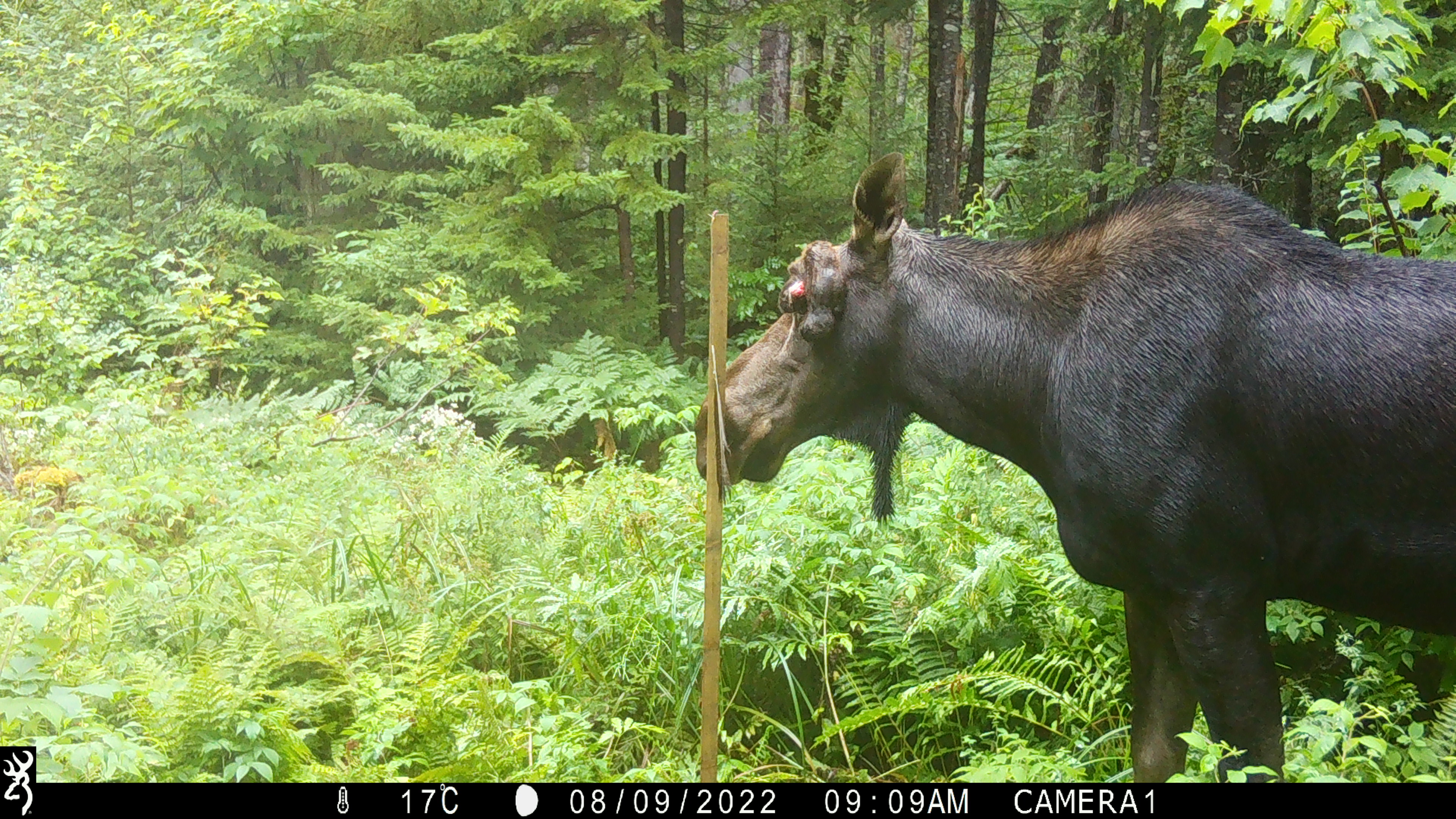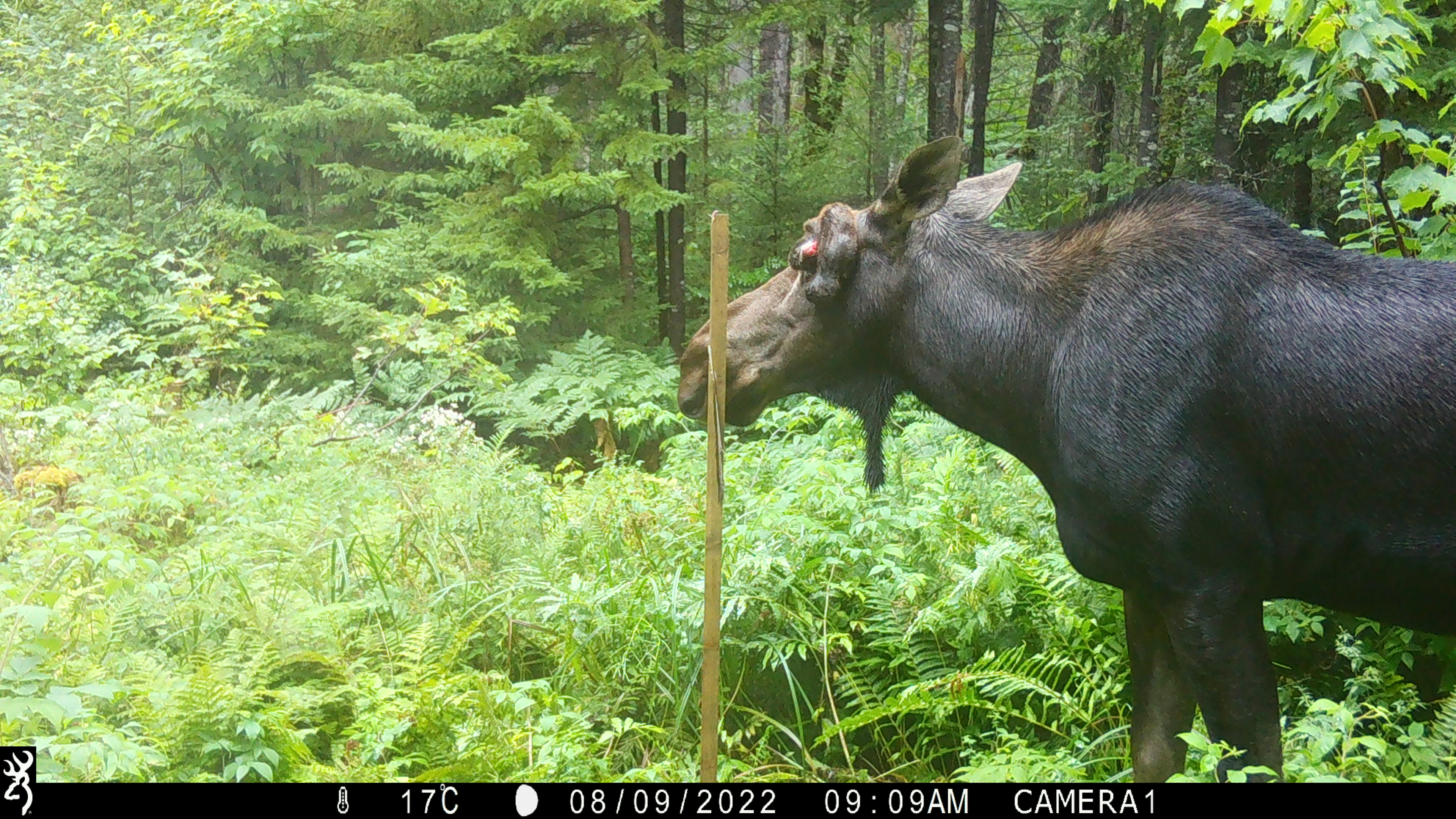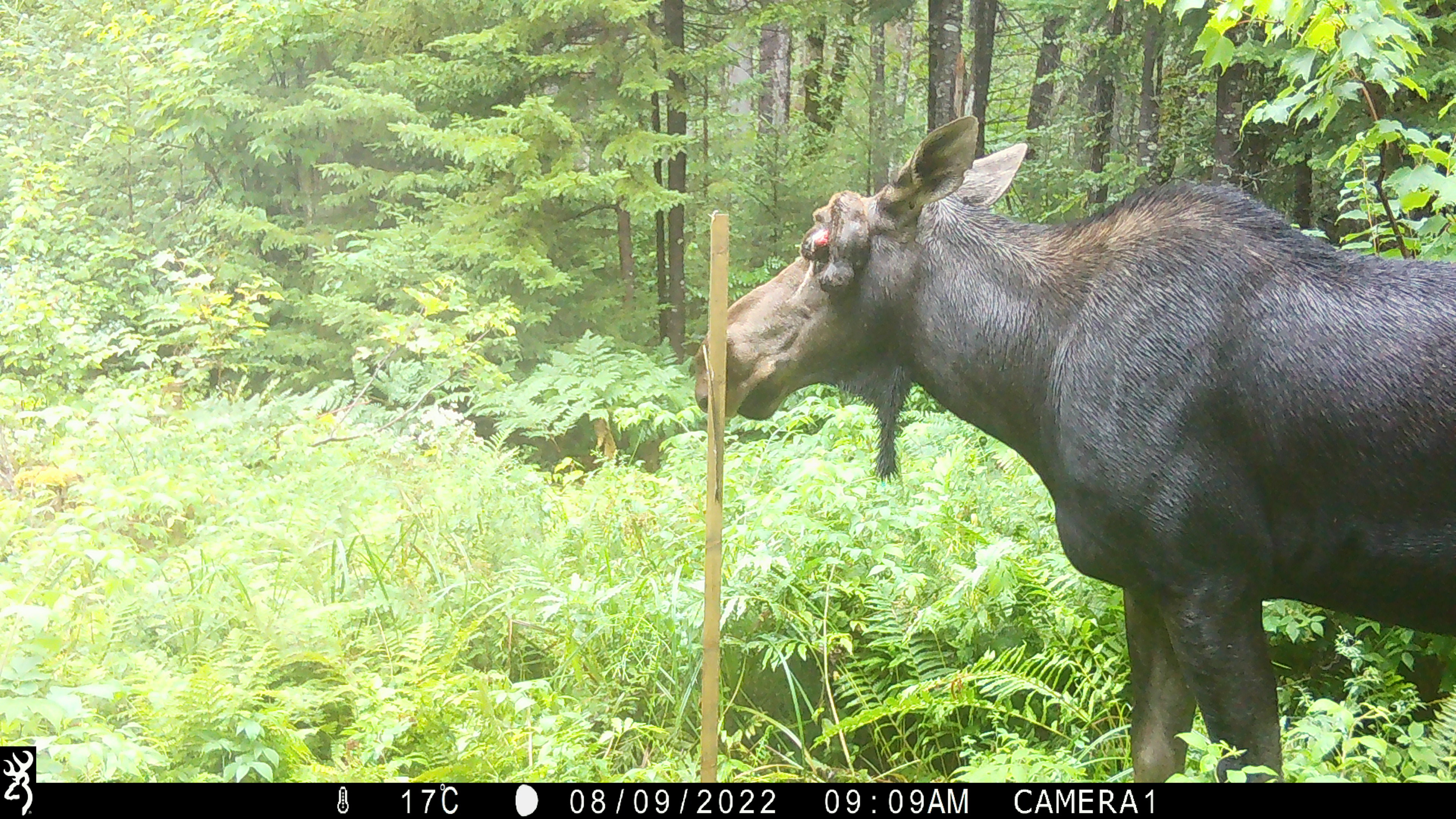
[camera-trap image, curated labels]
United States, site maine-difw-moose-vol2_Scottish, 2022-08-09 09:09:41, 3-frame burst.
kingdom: Animalia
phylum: Chordata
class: Mammalia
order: Artiodactyla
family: Cervidae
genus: Alces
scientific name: Alces alces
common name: moose